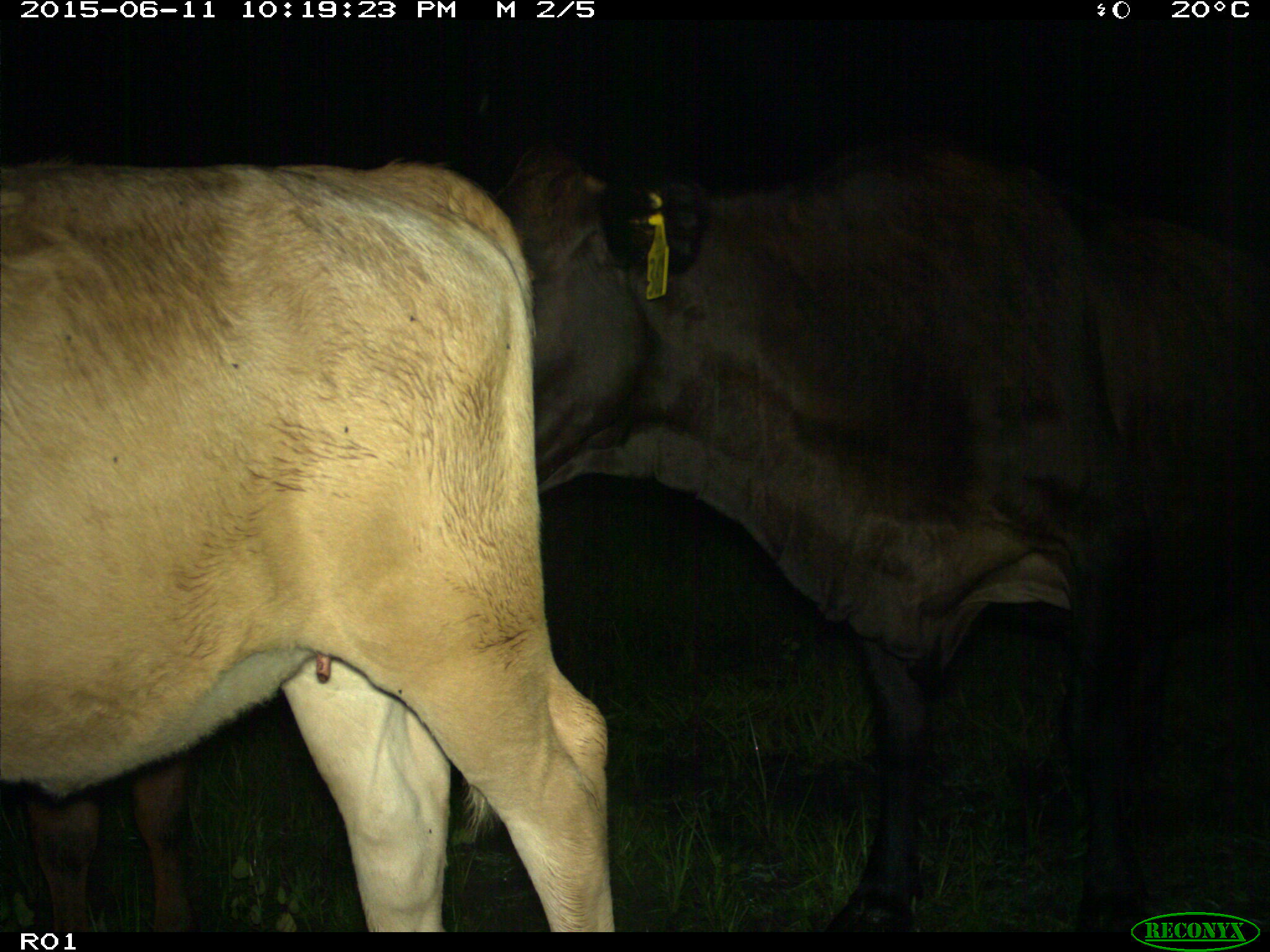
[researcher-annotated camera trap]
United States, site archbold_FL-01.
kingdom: Animalia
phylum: Chordata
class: Mammalia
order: Artiodactyla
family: Bovidae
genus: Bos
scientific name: Bos taurus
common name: domestic cow